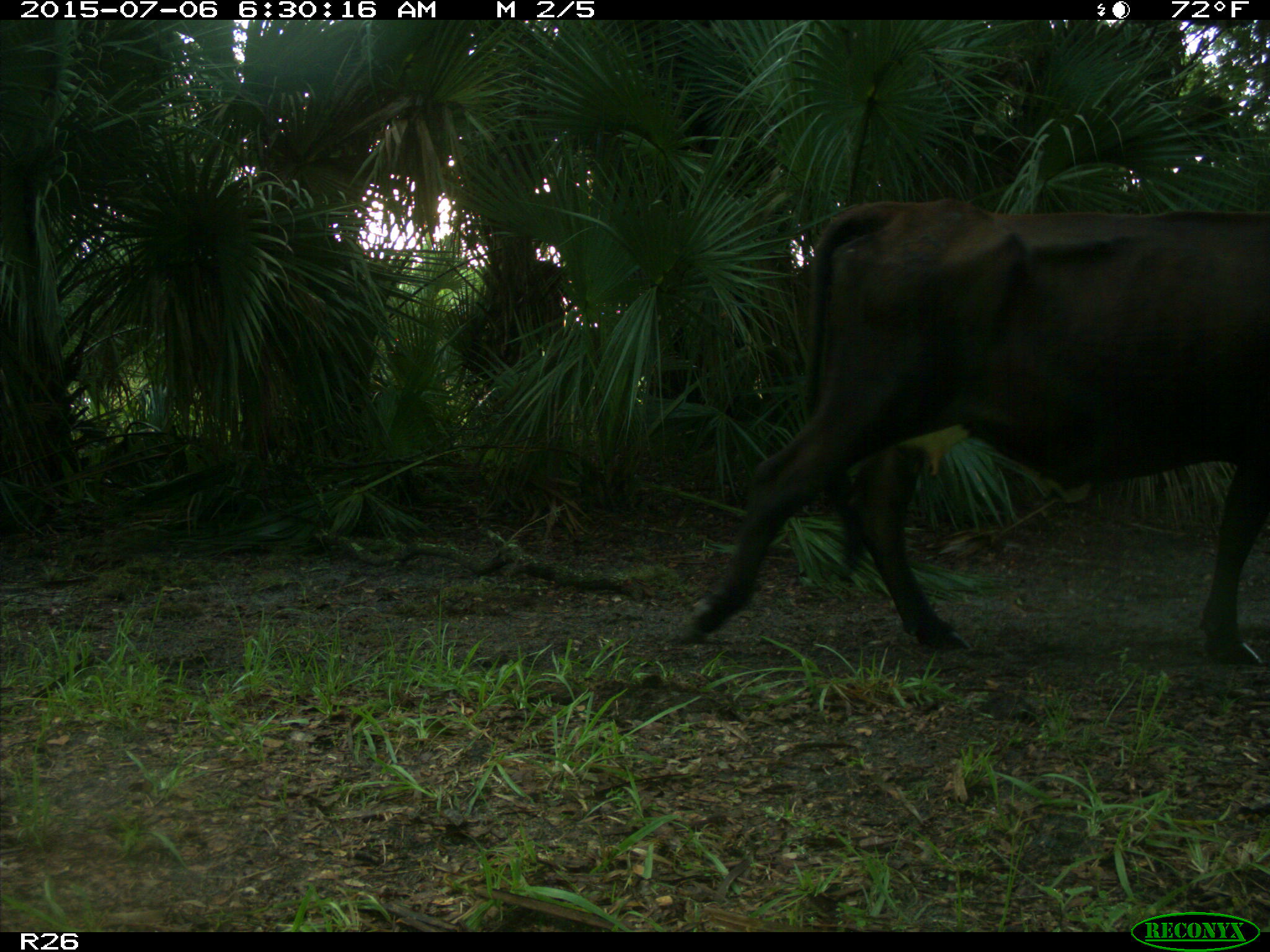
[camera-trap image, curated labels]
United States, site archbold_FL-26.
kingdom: Animalia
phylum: Chordata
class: Mammalia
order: Artiodactyla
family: Bovidae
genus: Bos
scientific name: Bos taurus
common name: domestic cow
Bos taurus (domestic cow).